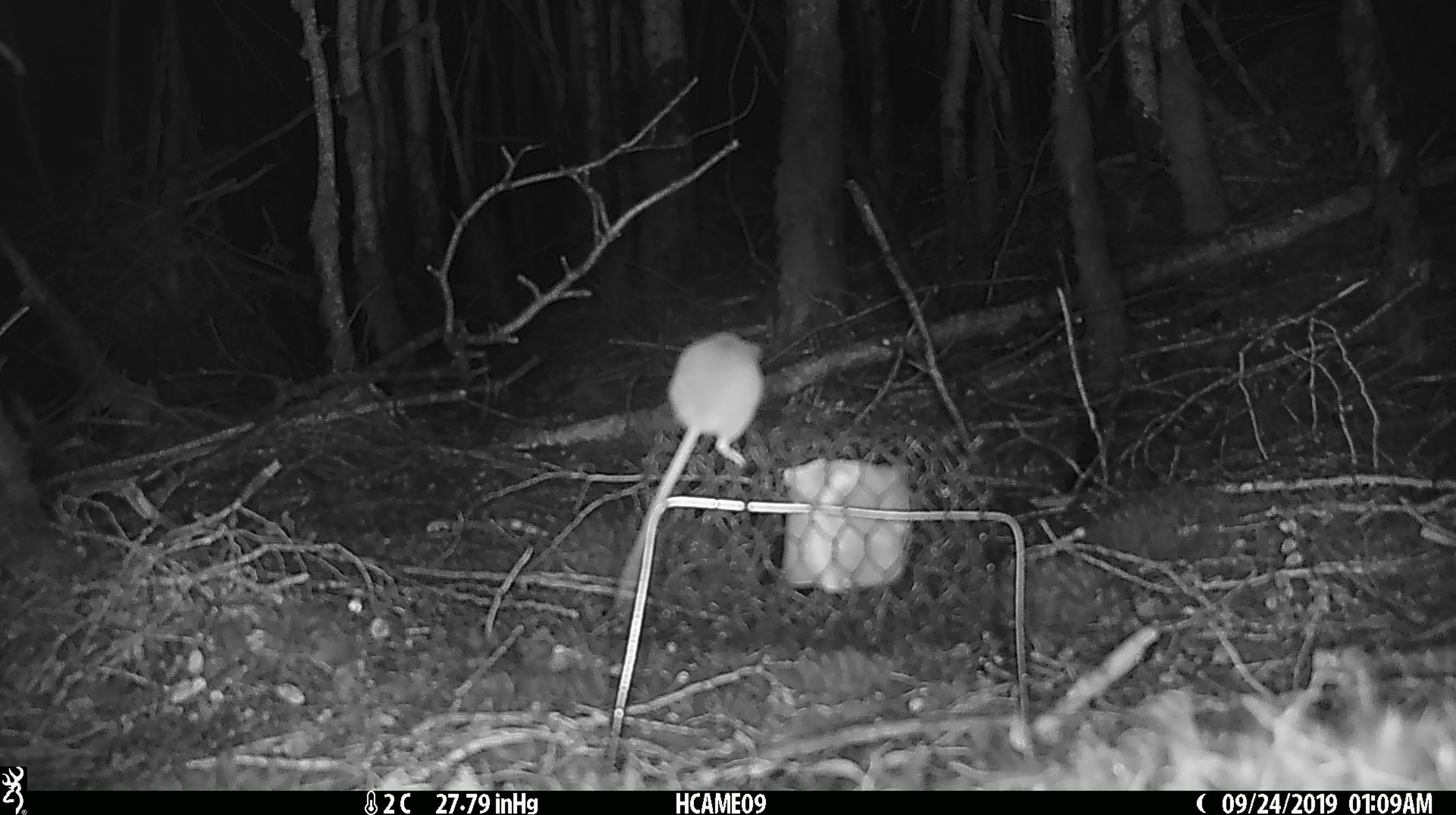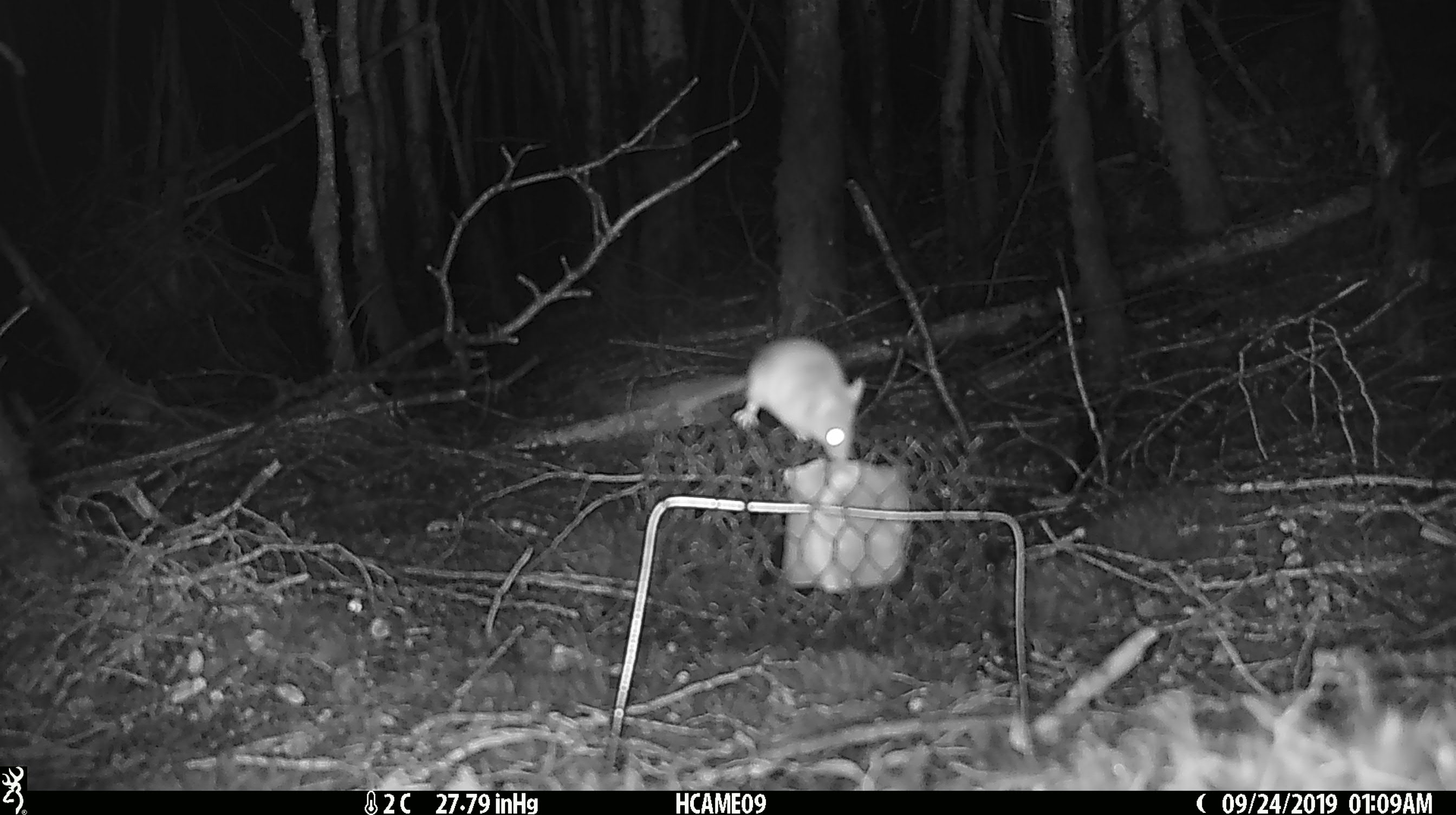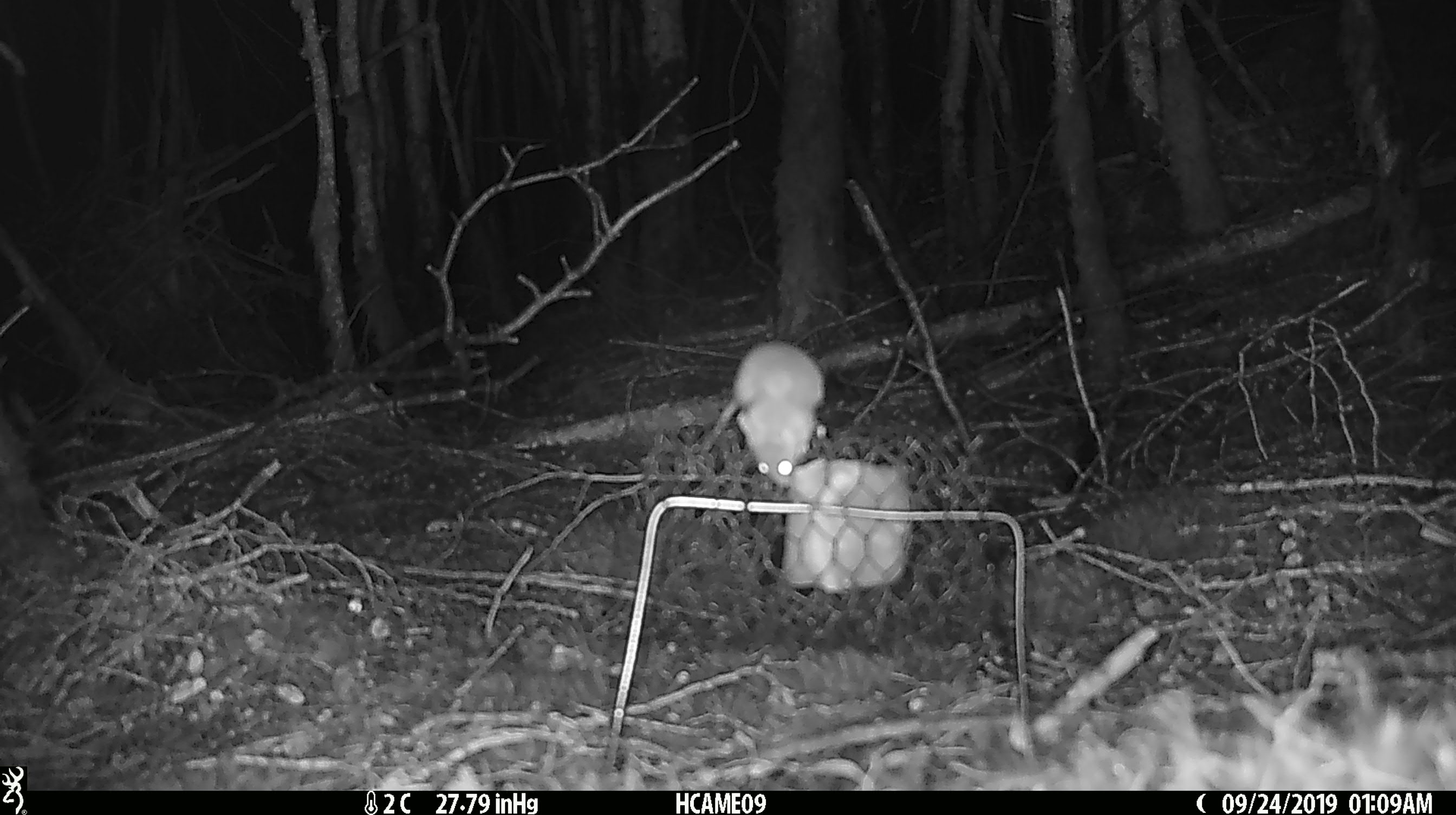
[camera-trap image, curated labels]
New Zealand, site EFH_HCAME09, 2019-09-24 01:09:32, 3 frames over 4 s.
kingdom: Animalia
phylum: Chordata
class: Mammalia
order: Rodentia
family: Muridae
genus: Mus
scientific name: Mus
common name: mouse